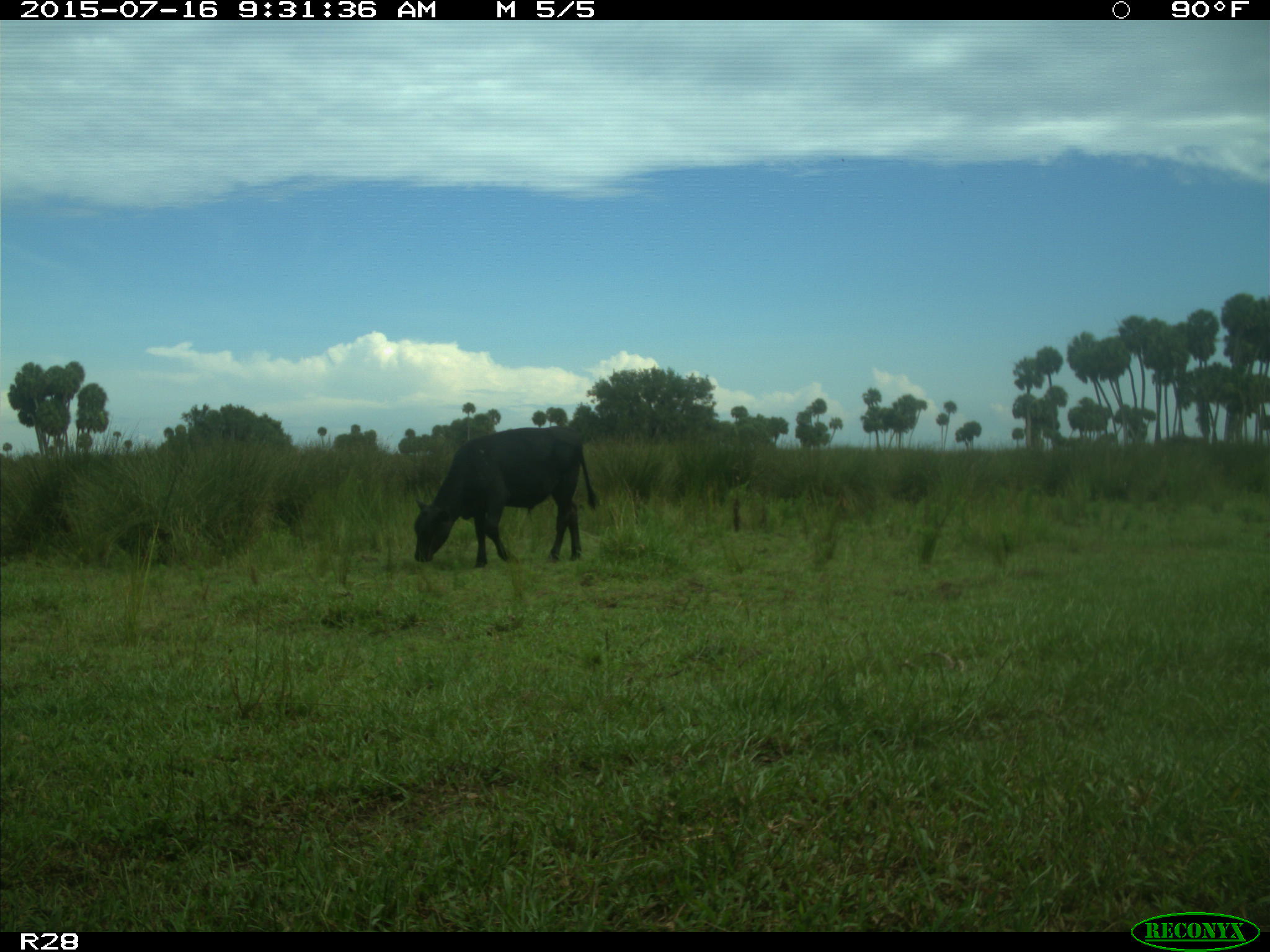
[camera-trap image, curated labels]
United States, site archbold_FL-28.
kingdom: Animalia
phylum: Chordata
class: Mammalia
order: Artiodactyla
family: Bovidae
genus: Bos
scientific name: Bos taurus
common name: domestic cow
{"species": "Bos taurus (domestic cow)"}